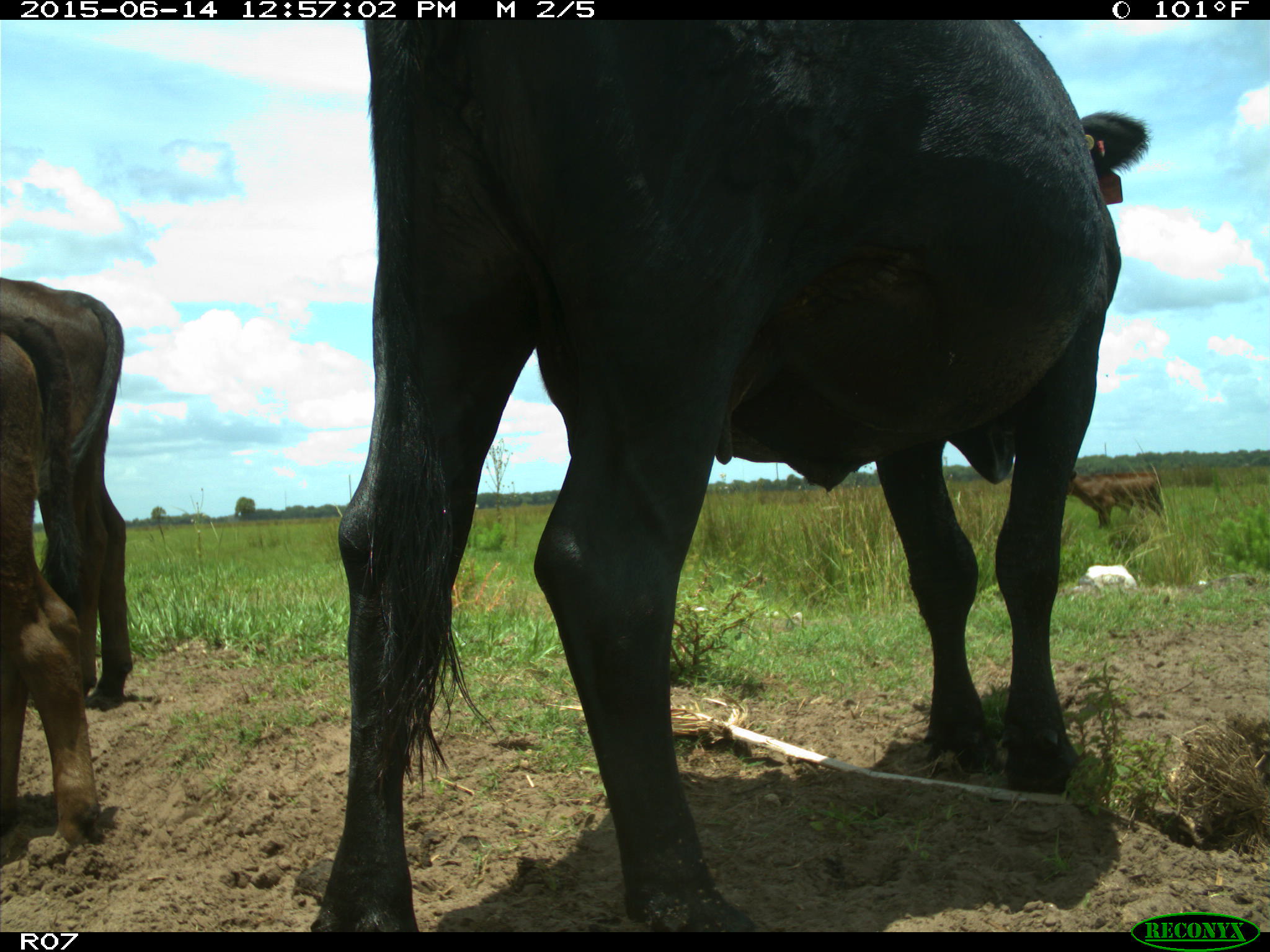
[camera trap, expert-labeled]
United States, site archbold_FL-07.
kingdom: Animalia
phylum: Chordata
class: Mammalia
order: Artiodactyla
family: Bovidae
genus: Bos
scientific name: Bos taurus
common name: domestic cow